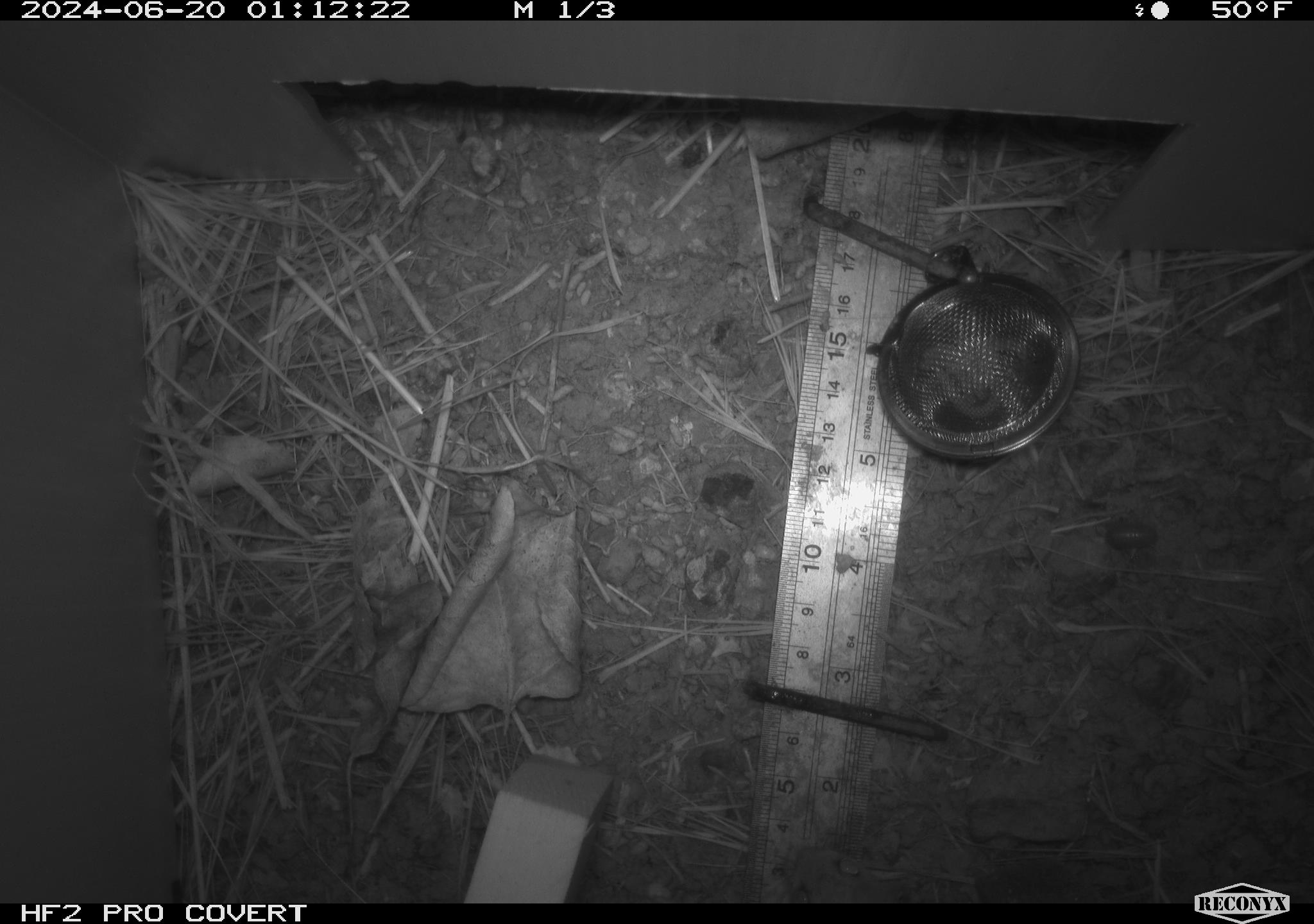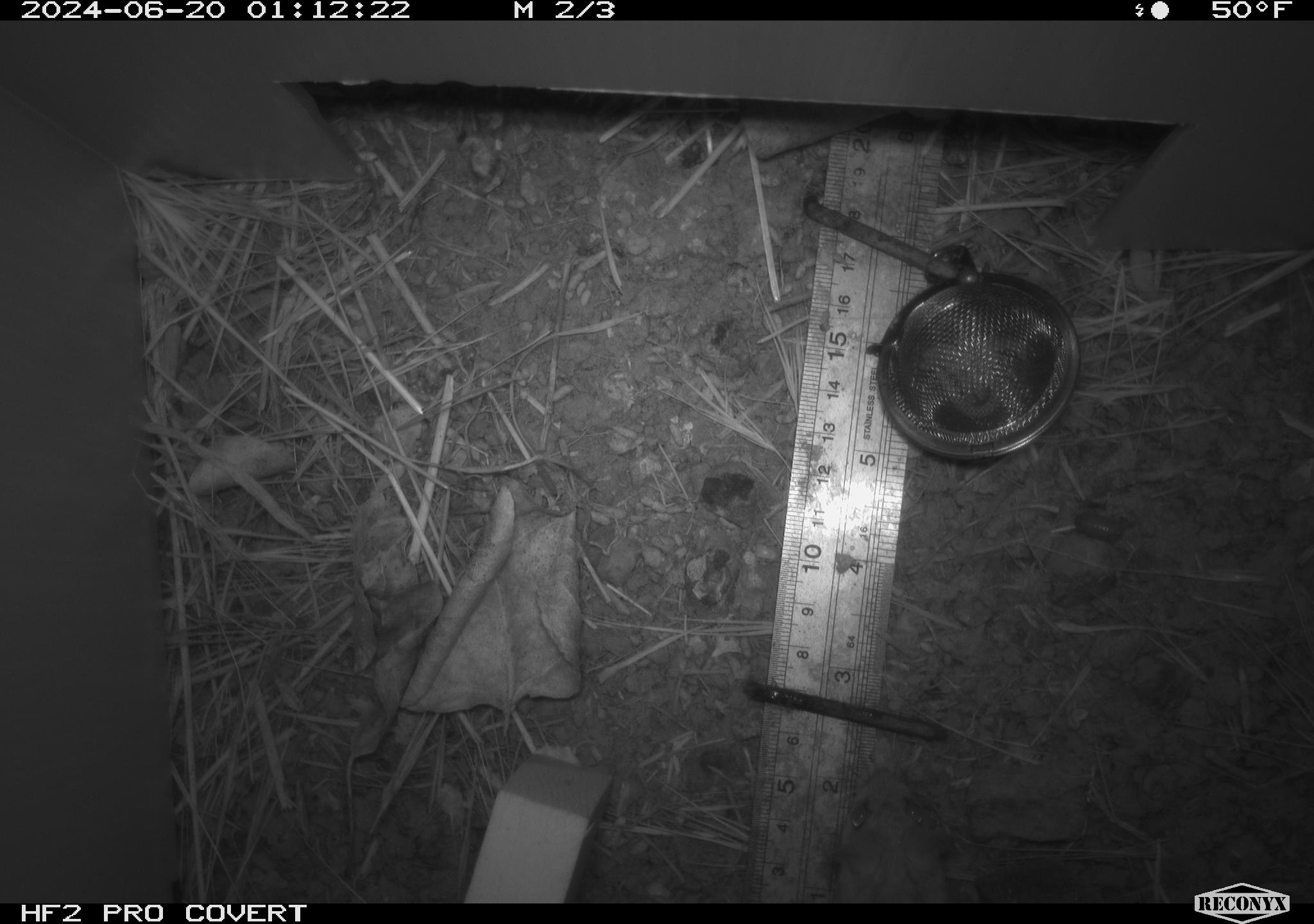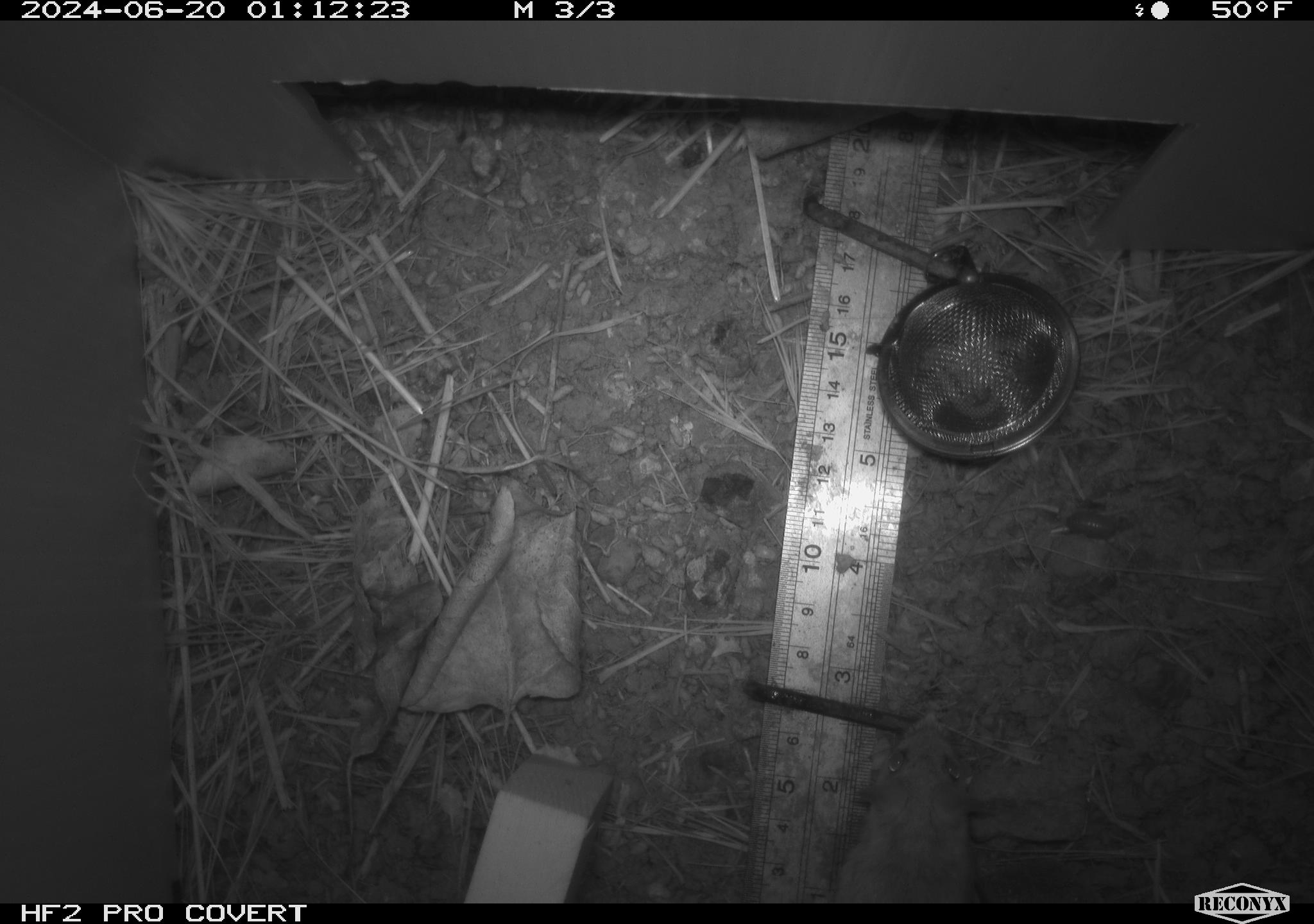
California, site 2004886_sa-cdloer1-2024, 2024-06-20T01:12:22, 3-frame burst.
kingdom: Animalia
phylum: Chordata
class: Mammalia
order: Rodentia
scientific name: Rodentia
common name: mouse species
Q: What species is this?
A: Mouse species (Rodentia).